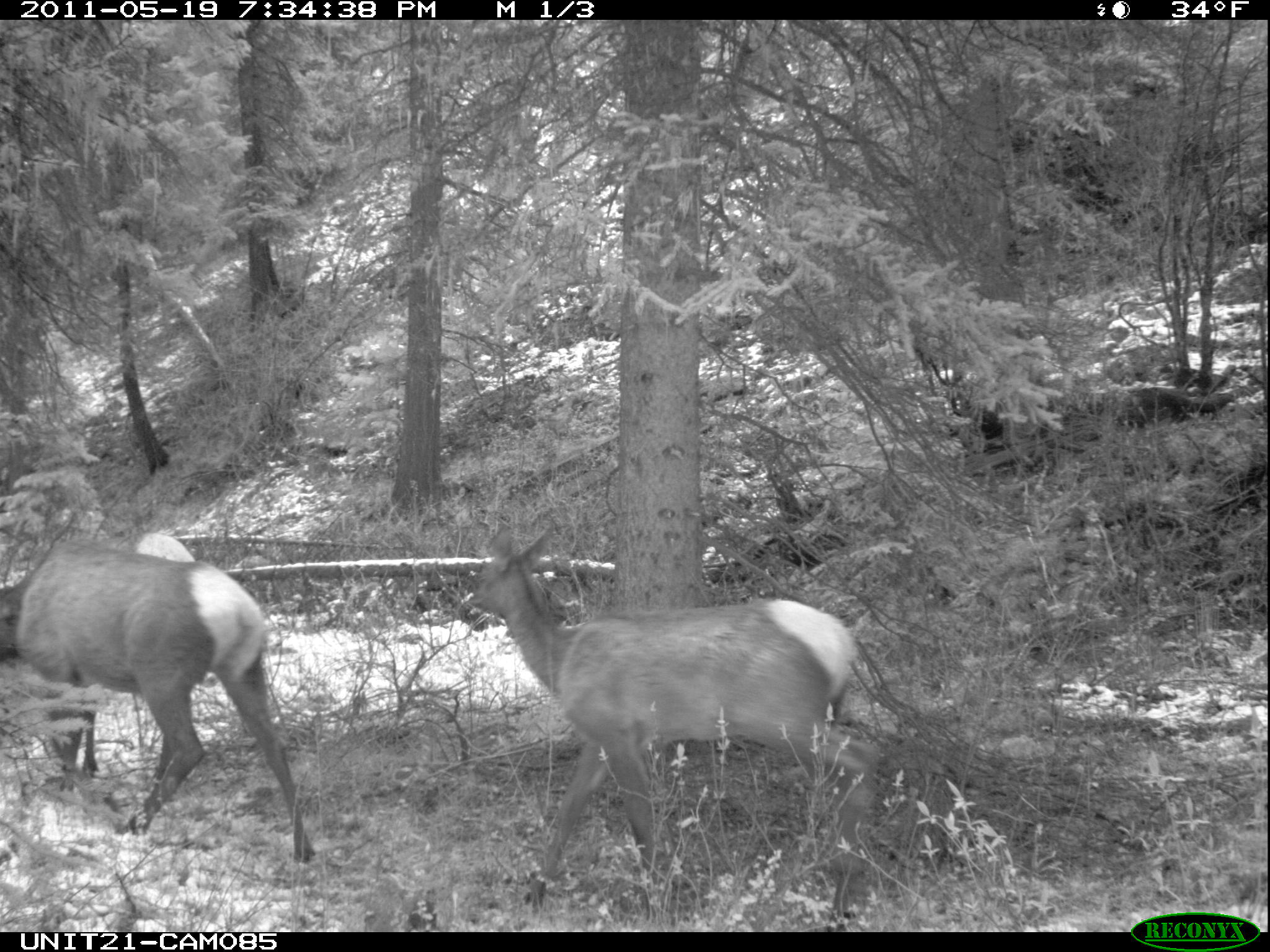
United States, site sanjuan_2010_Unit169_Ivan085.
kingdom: Animalia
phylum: Chordata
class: Mammalia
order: Artiodactyla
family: Cervidae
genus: Cervus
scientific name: Cervus elaphus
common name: red deer